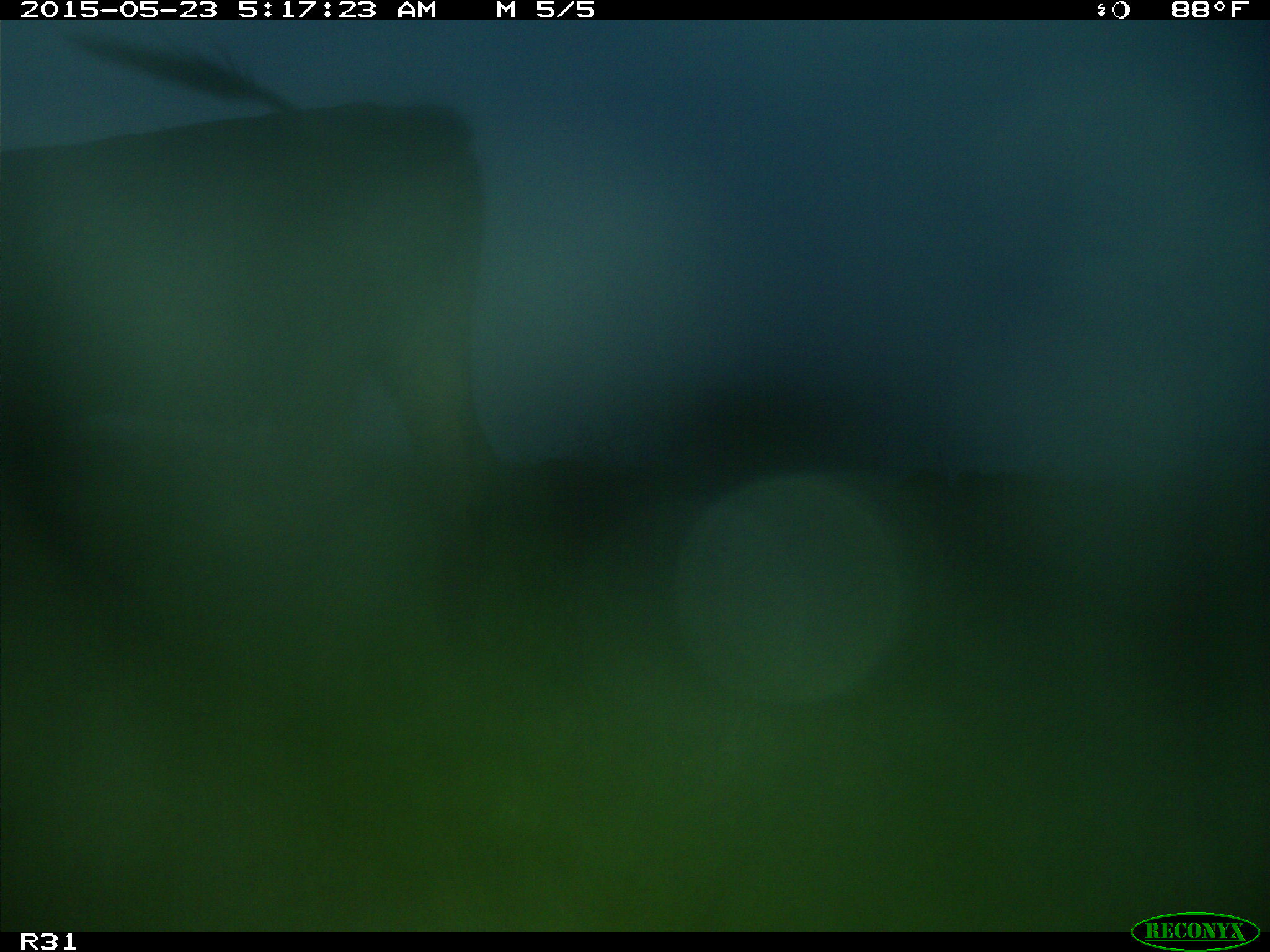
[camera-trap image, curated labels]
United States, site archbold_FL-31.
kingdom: Animalia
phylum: Chordata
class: Mammalia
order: Artiodactyla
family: Bovidae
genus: Bos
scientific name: Bos taurus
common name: domestic cow